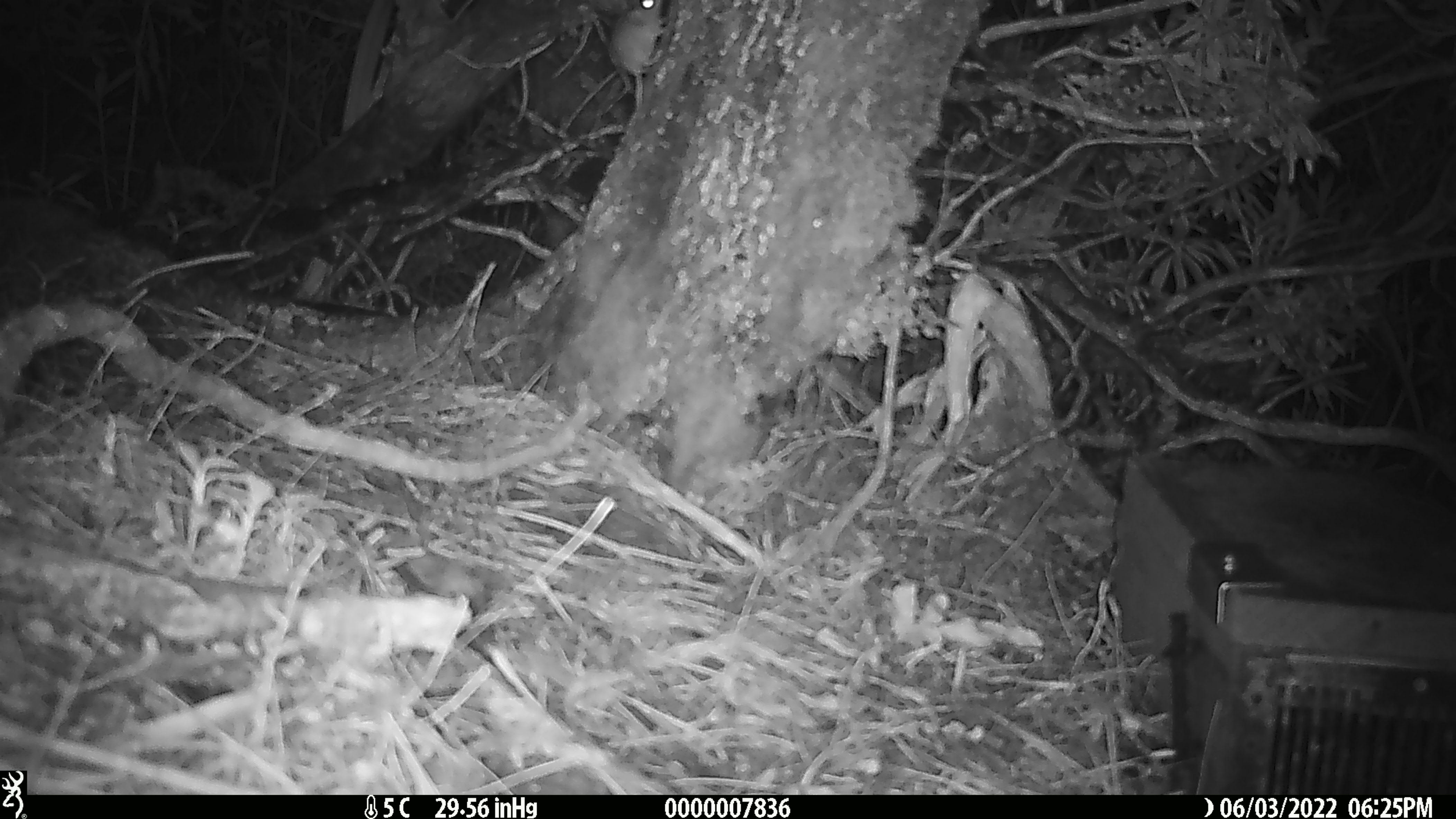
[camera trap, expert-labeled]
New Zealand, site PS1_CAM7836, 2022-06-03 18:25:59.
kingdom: Animalia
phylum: Chordata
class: Mammalia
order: Rodentia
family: Muridae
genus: Mus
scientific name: Mus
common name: mouse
Mouse (Mus).